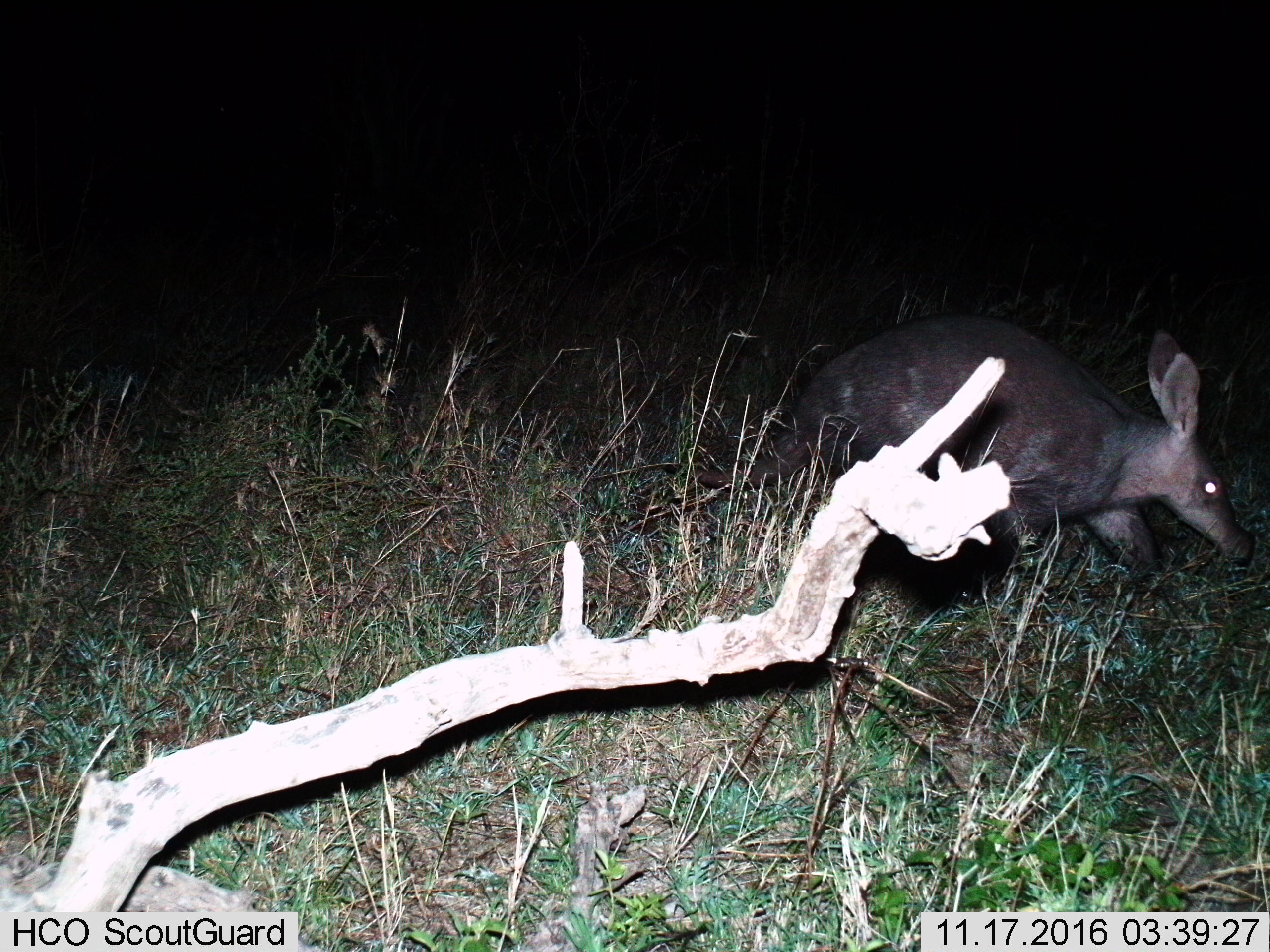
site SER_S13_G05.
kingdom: Animalia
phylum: Chordata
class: Mammalia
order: Tubulidentata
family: Orycteropodidae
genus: Orycteropus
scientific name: Orycteropus afer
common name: aardvark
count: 1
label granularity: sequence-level